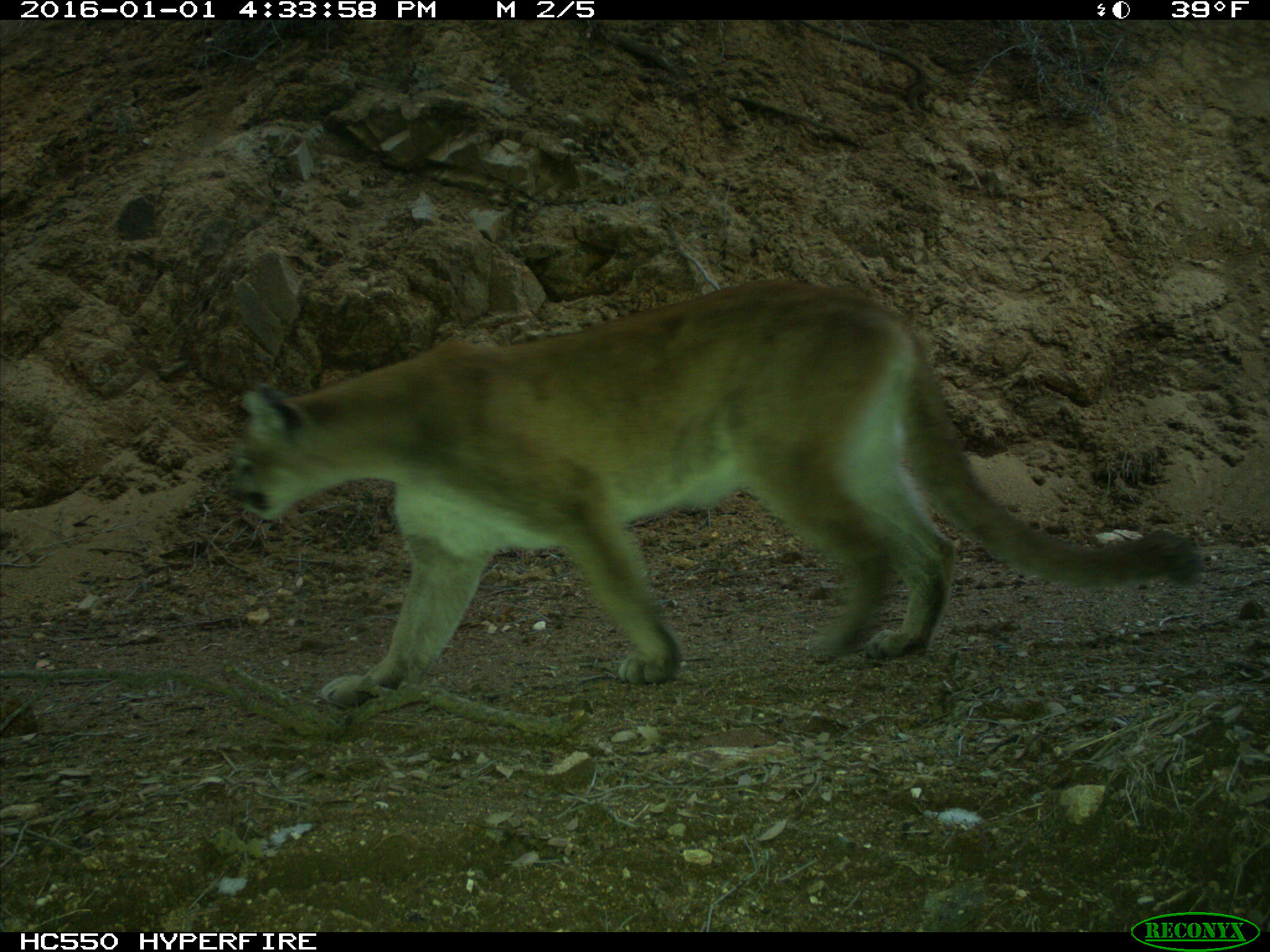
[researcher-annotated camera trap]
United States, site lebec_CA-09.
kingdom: Animalia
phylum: Chordata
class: Mammalia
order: Carnivora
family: Felidae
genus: Puma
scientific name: Puma concolor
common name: mountain lion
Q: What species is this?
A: Puma concolor (mountain lion).